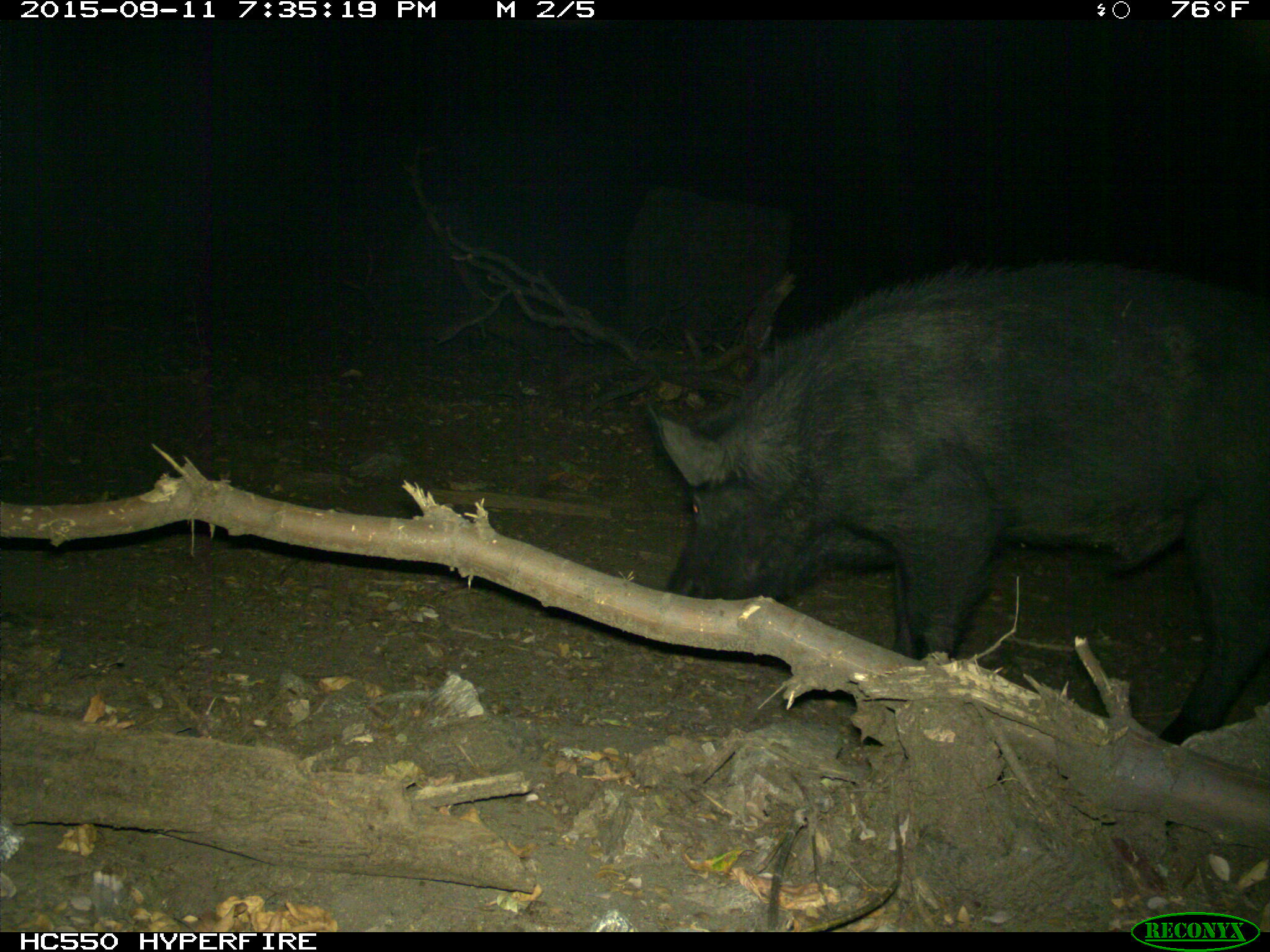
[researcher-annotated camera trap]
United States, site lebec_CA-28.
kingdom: Animalia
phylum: Chordata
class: Mammalia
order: Artiodactyla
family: Suidae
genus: Sus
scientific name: Sus scrofa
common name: wild boar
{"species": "Sus scrofa (wild boar)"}